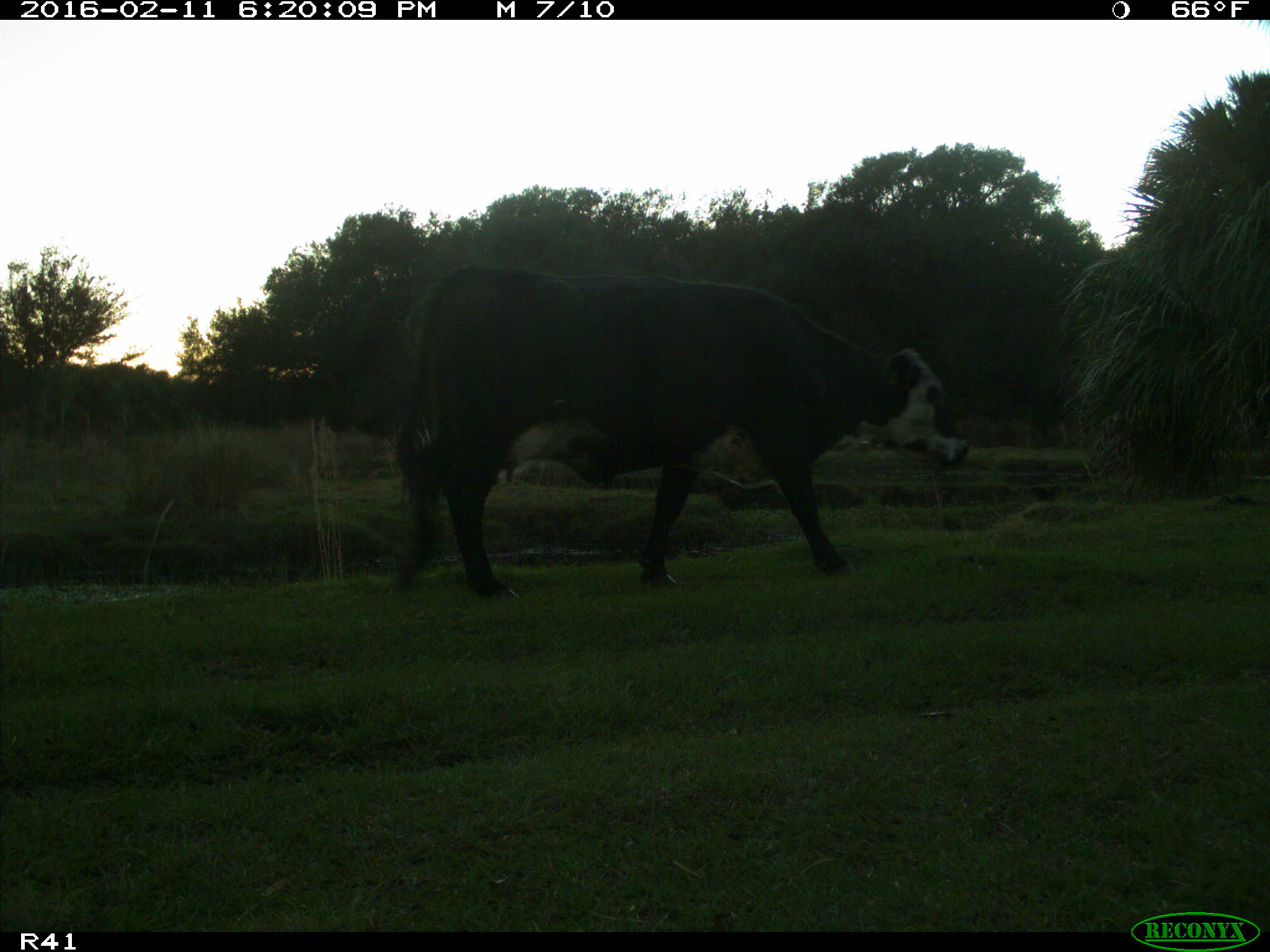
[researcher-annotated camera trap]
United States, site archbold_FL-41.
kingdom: Animalia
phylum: Chordata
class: Mammalia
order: Artiodactyla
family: Bovidae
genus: Bos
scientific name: Bos taurus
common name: domestic cow